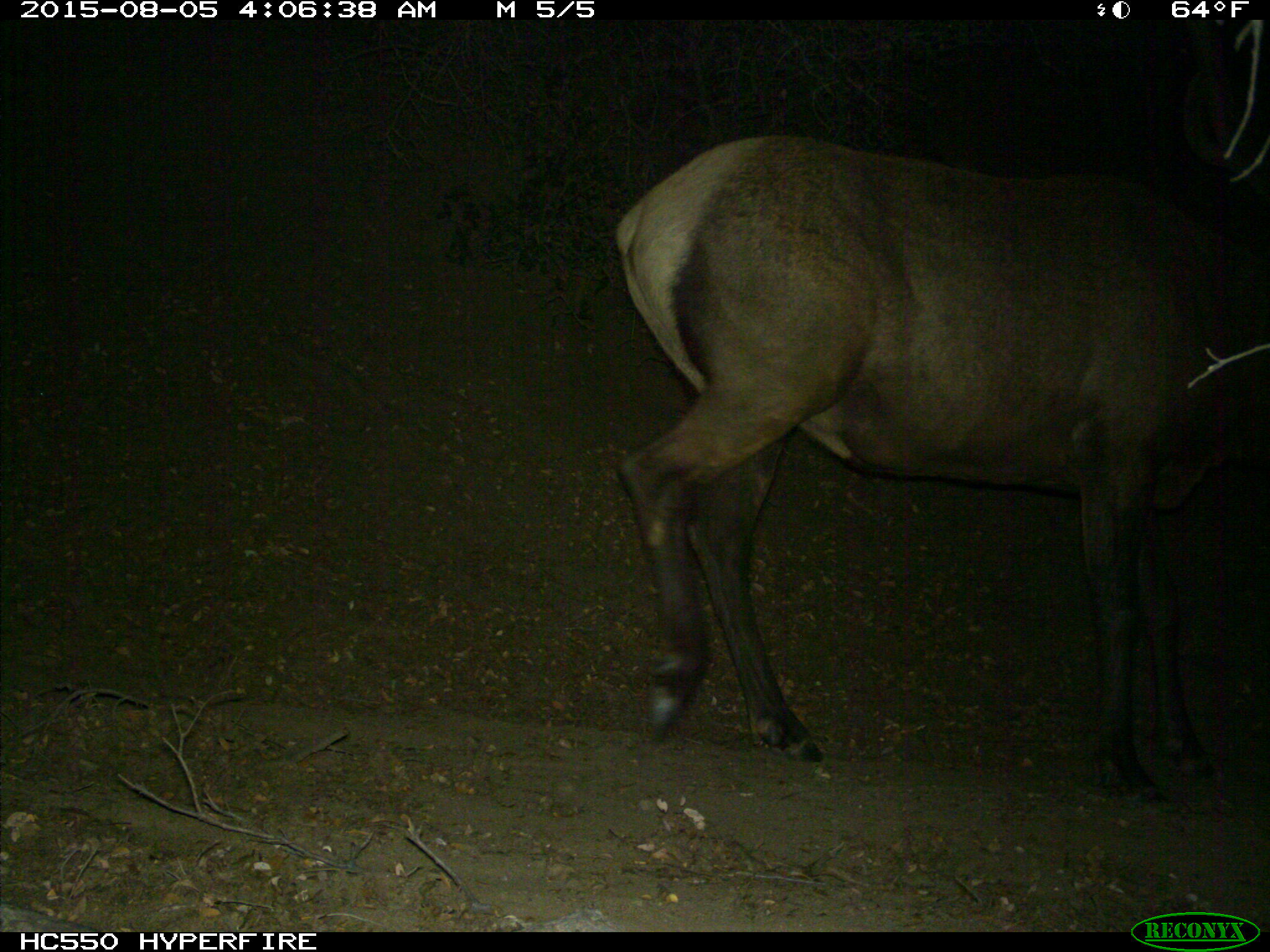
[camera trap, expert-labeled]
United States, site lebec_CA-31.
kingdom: Animalia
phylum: Chordata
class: Mammalia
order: Artiodactyla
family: Cervidae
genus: Cervus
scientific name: Cervus canadensis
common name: elk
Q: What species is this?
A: Cervus canadensis (elk).